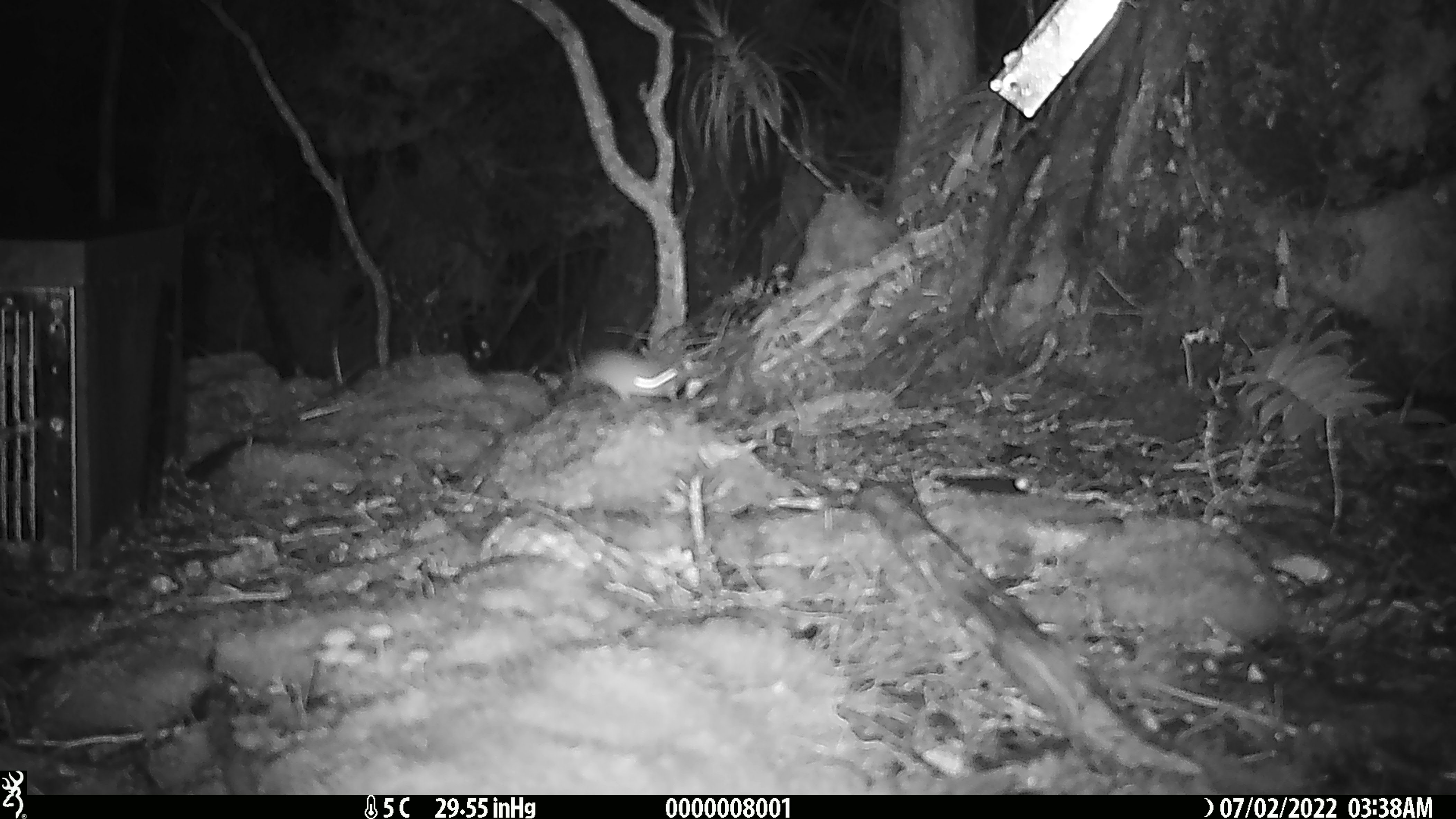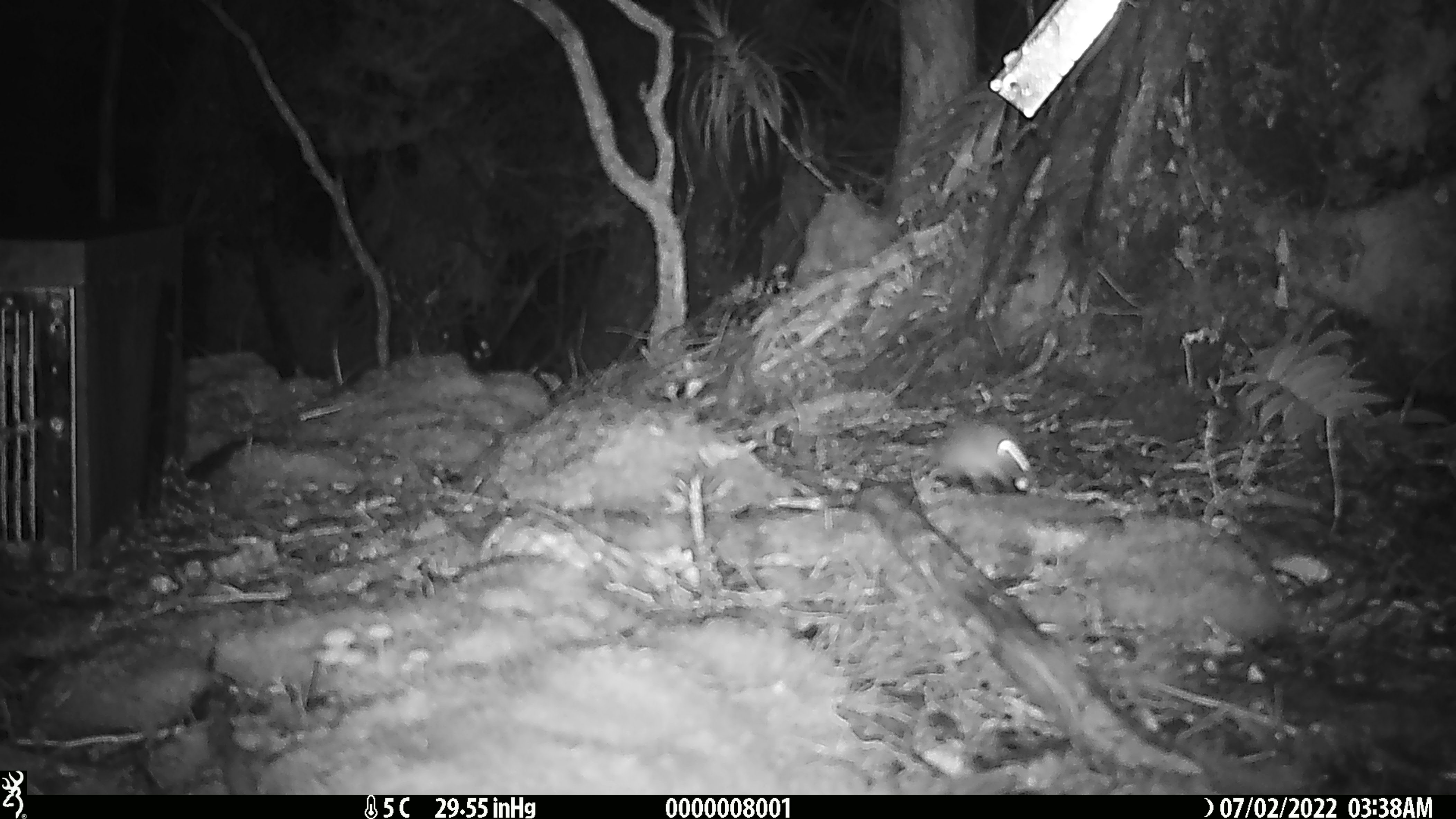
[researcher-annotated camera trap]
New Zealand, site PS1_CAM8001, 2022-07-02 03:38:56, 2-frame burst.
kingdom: Animalia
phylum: Chordata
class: Mammalia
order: Rodentia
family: Muridae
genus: Mus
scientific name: Mus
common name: mouse